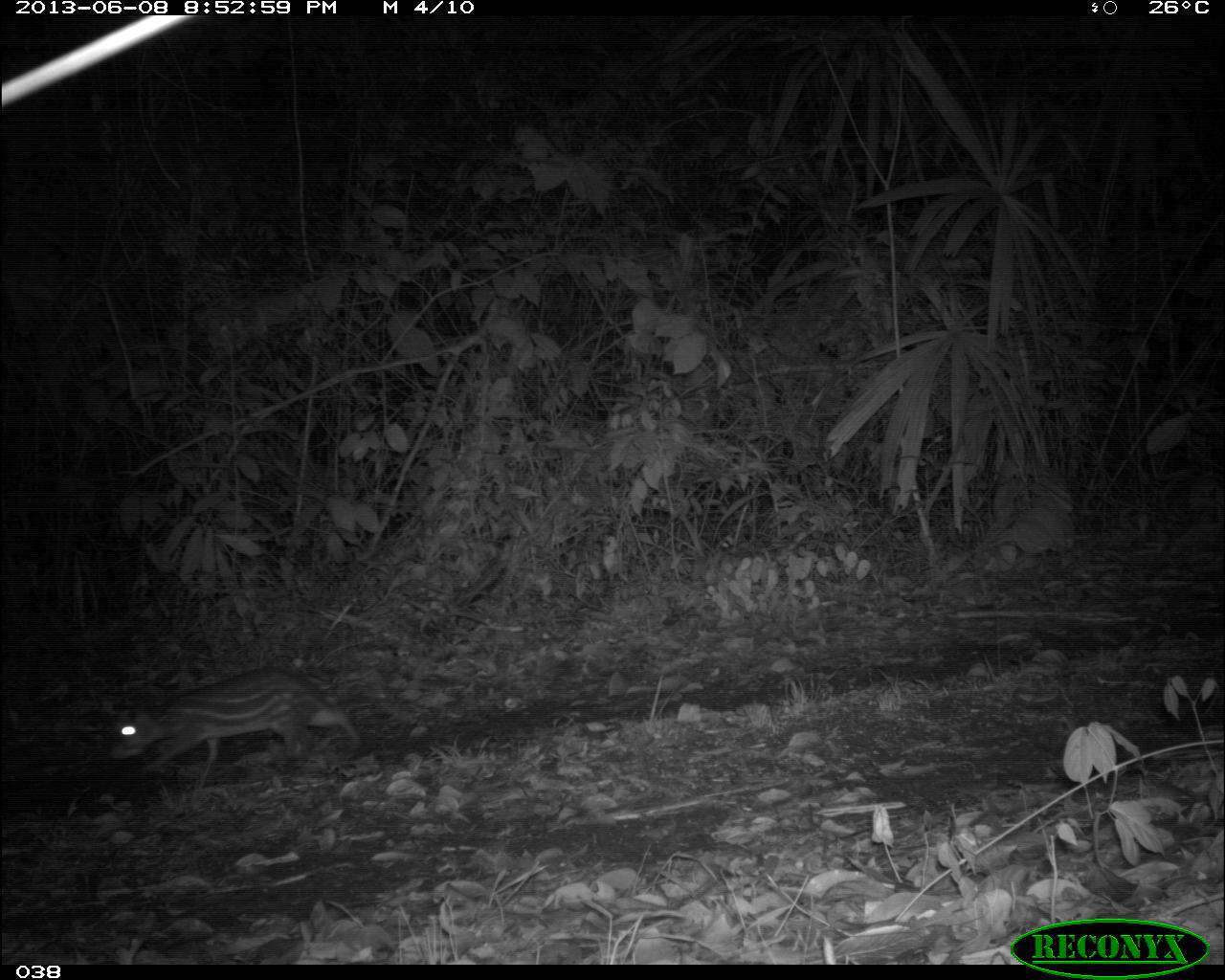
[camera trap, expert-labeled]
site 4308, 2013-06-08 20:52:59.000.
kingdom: Animalia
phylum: Chordata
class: Mammalia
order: Rodentia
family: Cuniculidae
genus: Cuniculus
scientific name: Cuniculus paca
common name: lowland paca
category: agouti paca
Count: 1.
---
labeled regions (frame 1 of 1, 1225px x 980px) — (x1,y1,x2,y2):
agouti paca: (104,661,363,776)